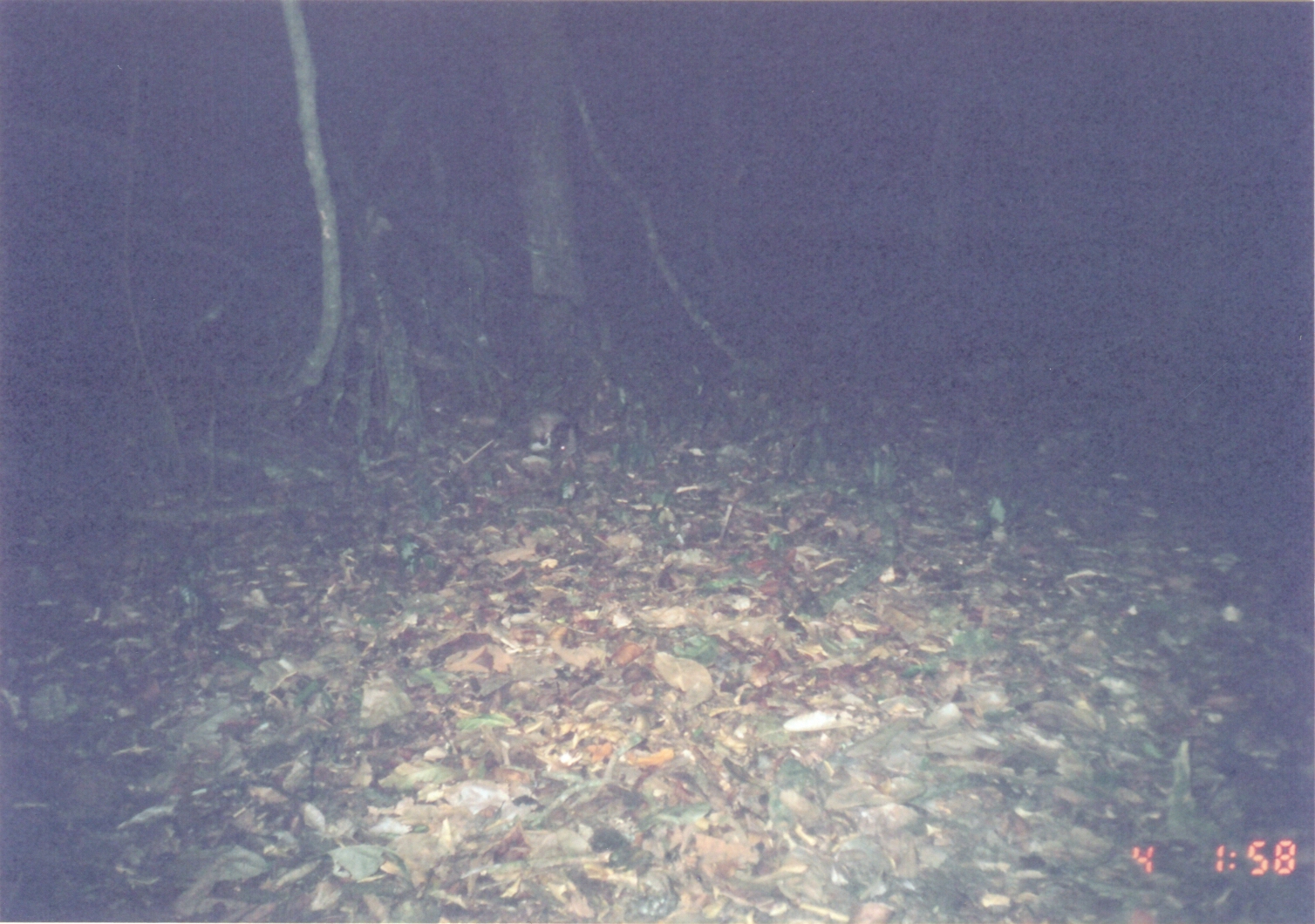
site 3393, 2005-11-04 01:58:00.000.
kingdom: Animalia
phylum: Chordata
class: Mammalia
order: Rodentia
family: Nesomyidae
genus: Cricetomys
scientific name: Cricetomys gambianus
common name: african giant pouched rat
Cricetomys gambianus (african giant pouched rat), count 1.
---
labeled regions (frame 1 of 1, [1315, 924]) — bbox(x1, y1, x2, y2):
cricetomys gambianus: bbox(527, 405, 577, 474)